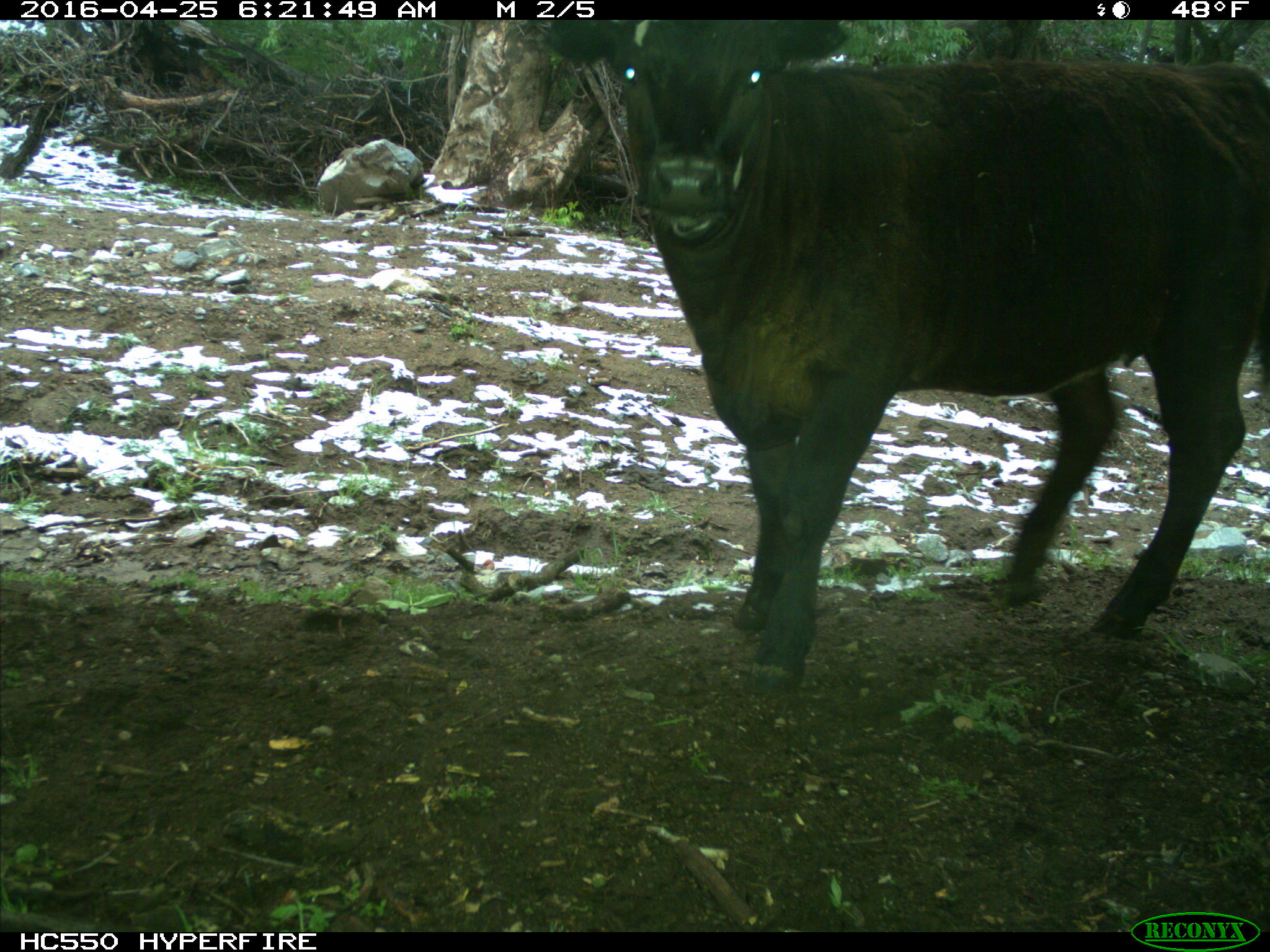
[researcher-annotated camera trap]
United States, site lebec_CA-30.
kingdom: Animalia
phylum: Chordata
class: Mammalia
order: Artiodactyla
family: Bovidae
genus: Bos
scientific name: Bos taurus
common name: domestic cow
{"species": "Bos taurus (domestic cow)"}